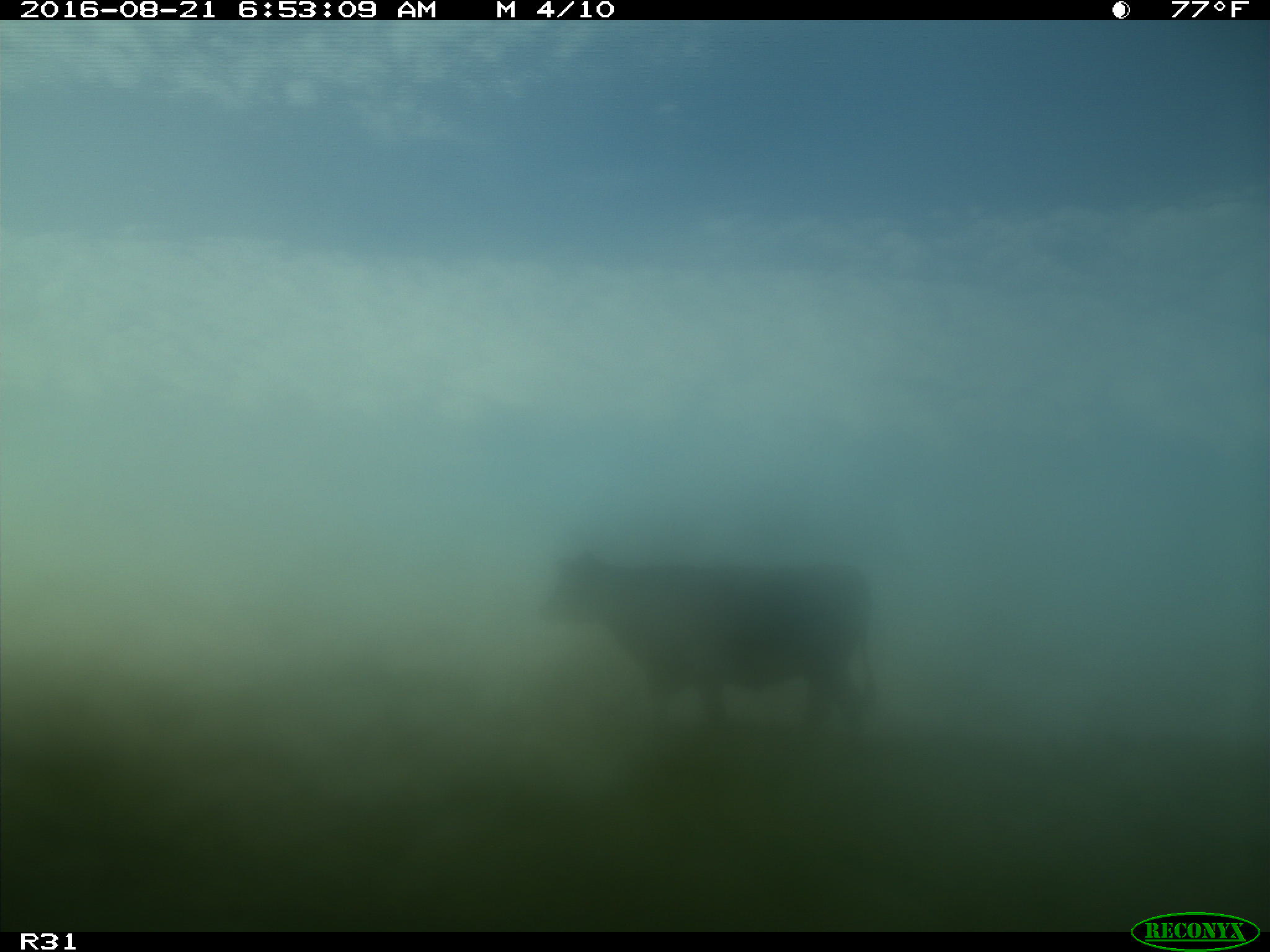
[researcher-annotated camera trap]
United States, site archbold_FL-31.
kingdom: Animalia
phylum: Chordata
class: Mammalia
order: Artiodactyla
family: Bovidae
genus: Bos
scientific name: Bos taurus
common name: domestic cow